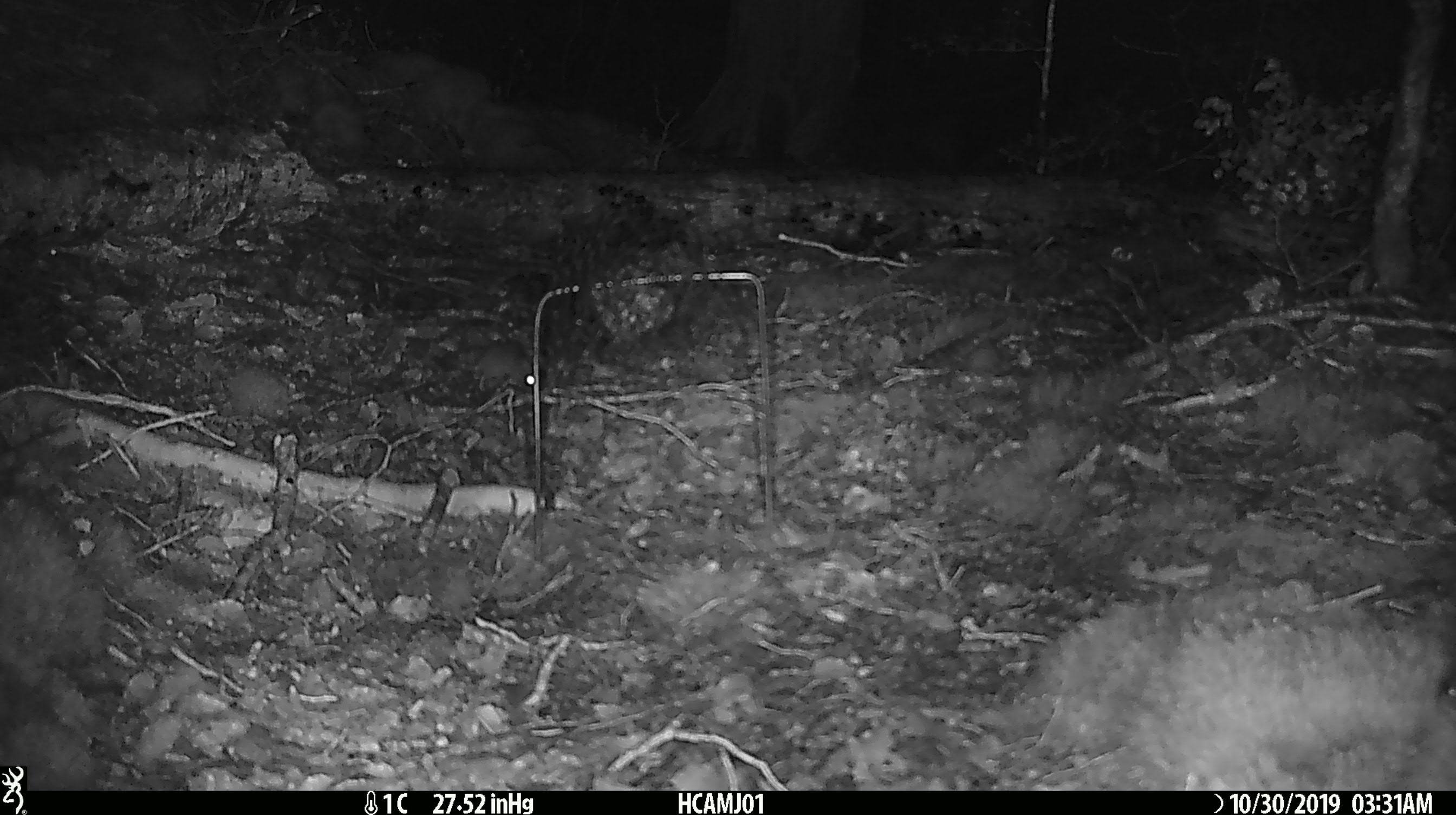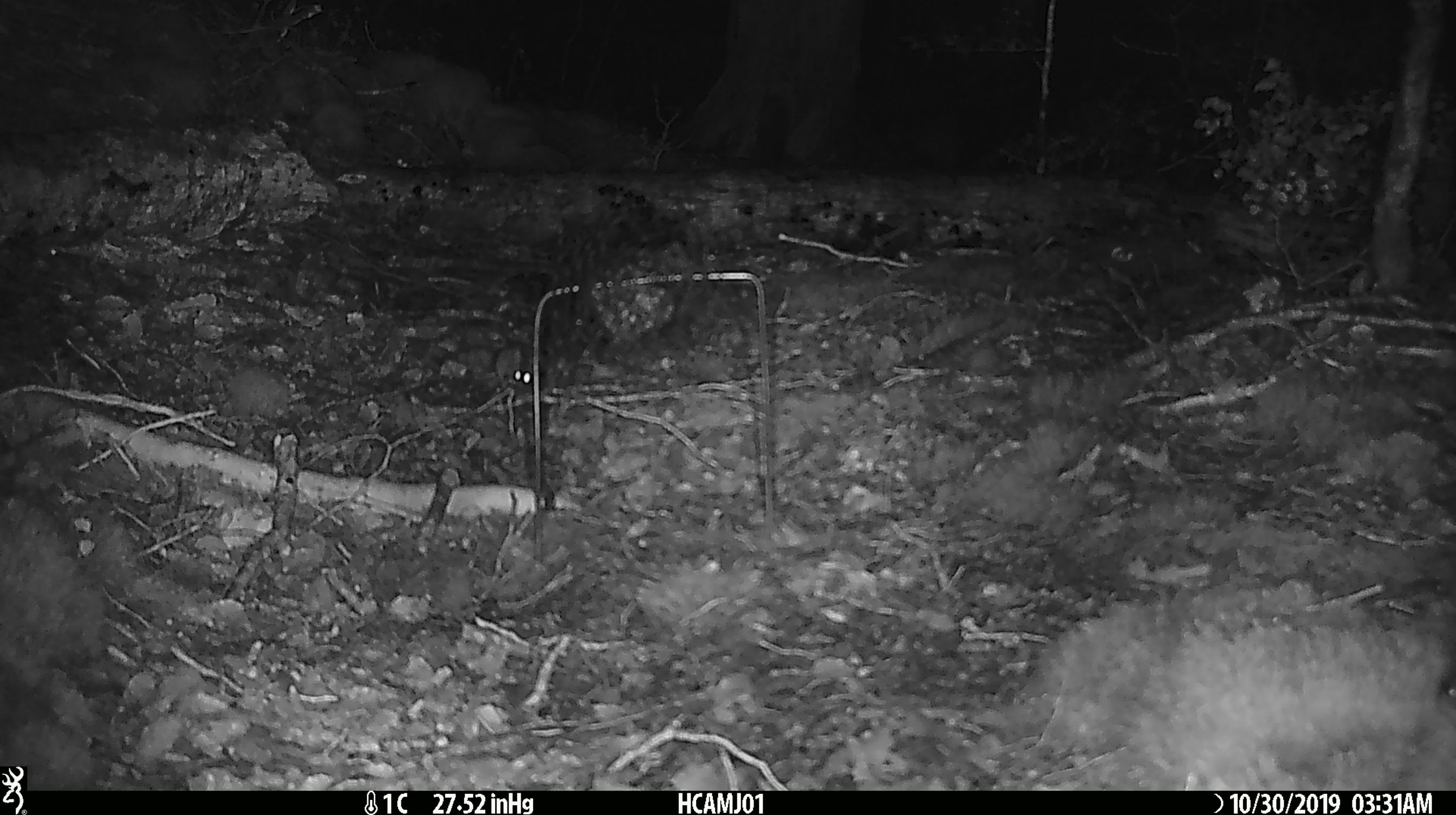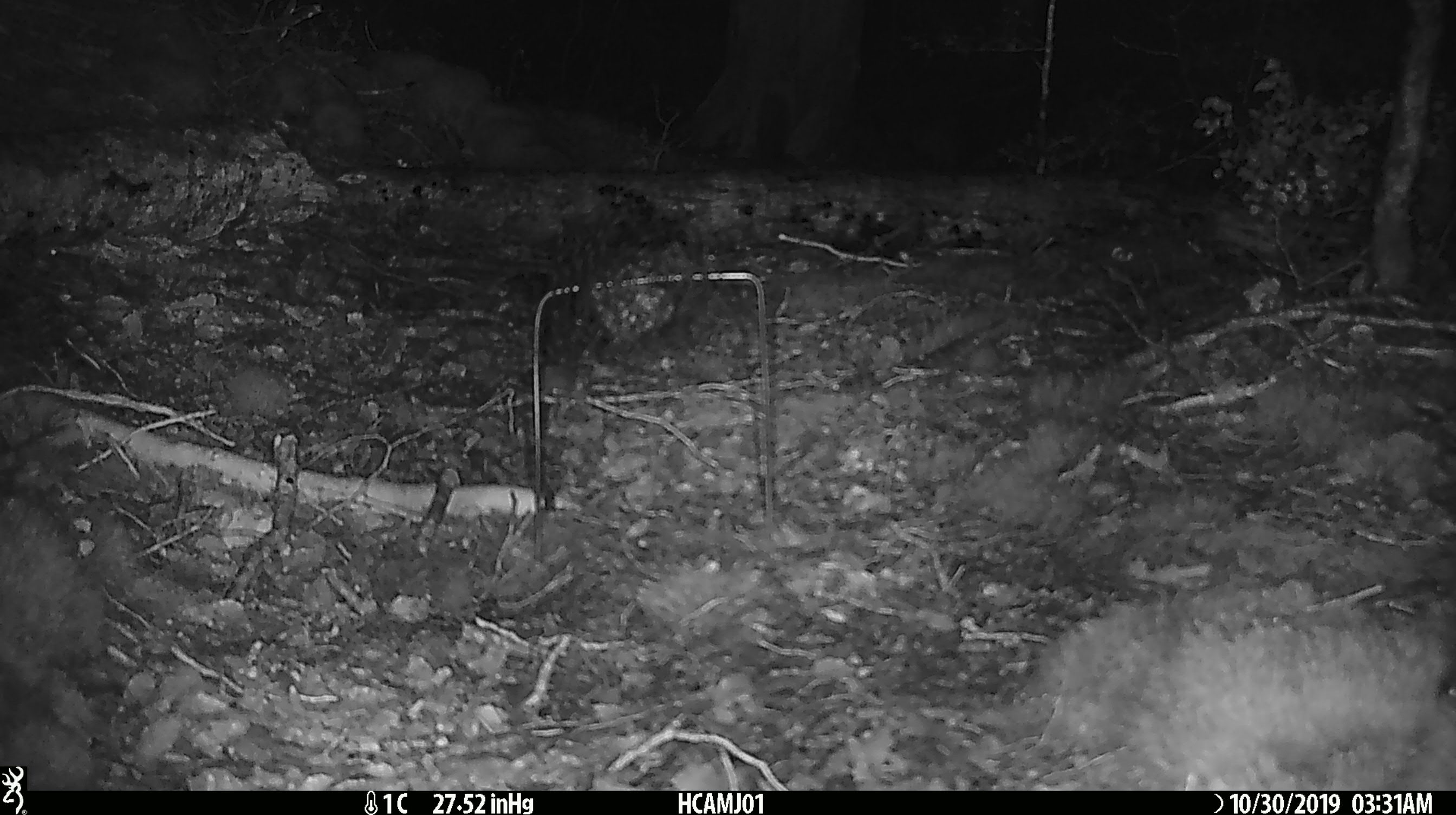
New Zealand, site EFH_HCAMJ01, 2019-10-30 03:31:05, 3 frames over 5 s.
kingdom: Animalia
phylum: Chordata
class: Mammalia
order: Rodentia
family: Muridae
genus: Mus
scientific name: Mus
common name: mouse